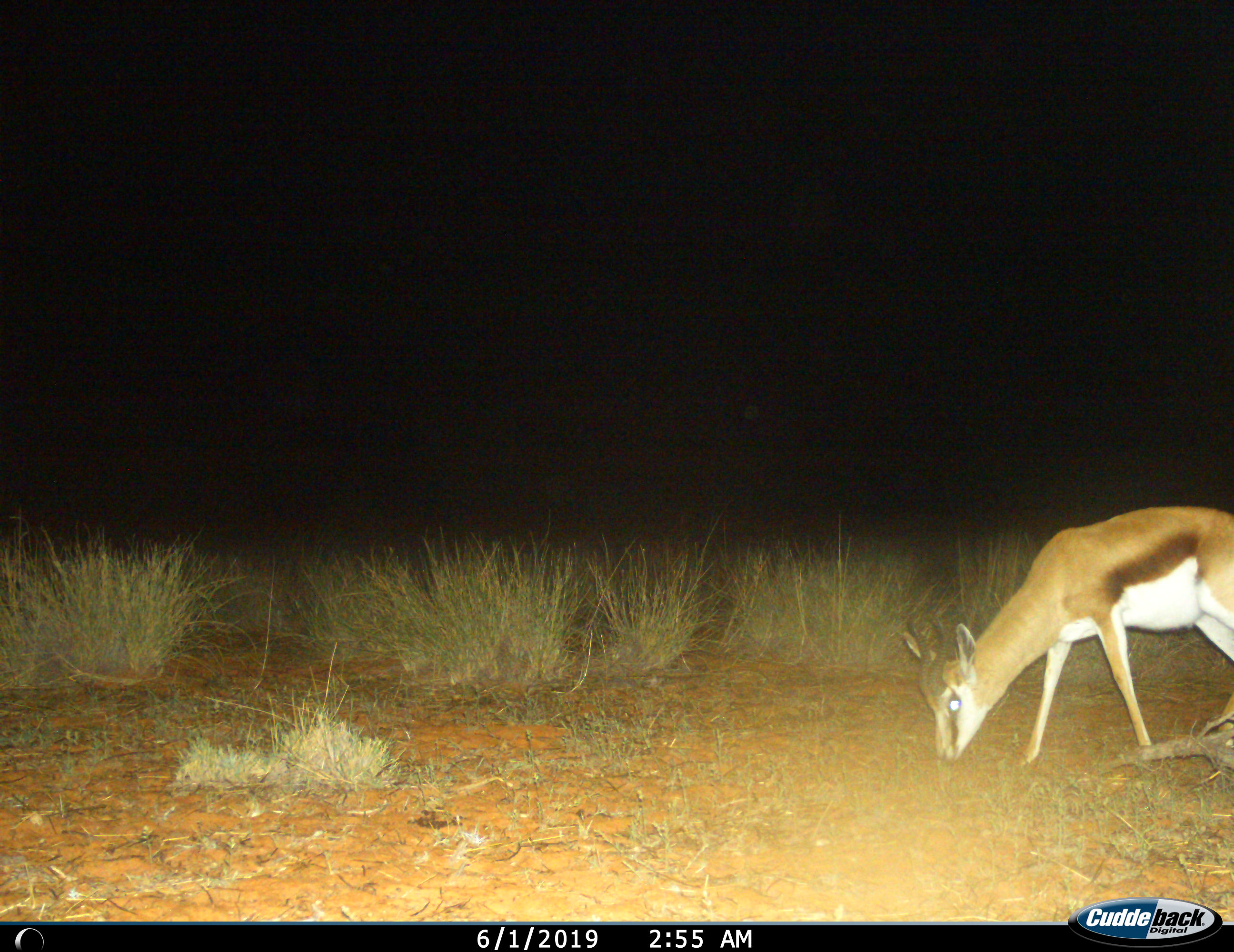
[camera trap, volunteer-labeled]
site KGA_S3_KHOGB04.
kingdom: Animalia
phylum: Chordata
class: Mammalia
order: Artiodactyla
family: Bovidae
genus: Antidorcas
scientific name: Antidorcas marsupialis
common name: springbok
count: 1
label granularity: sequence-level